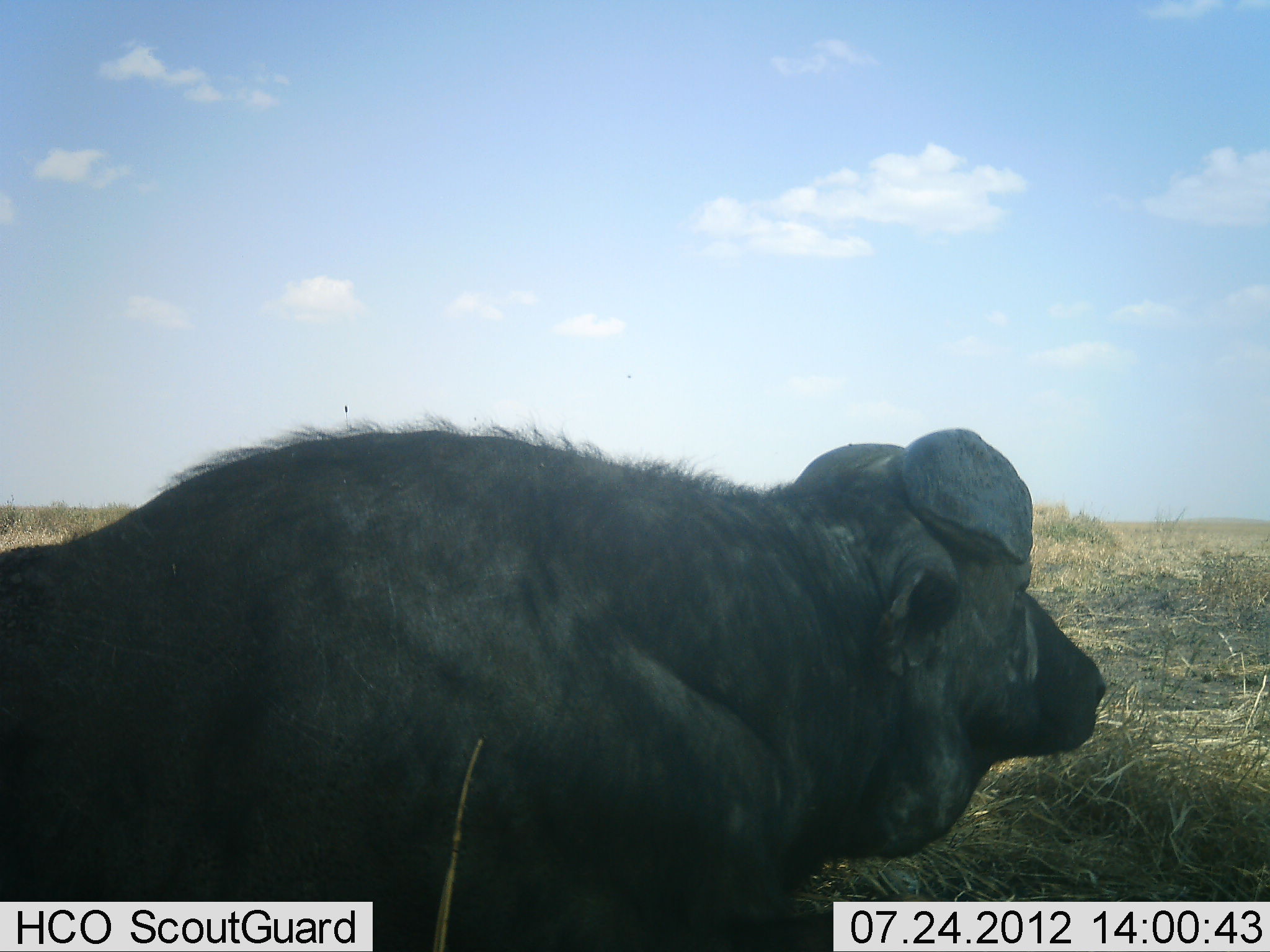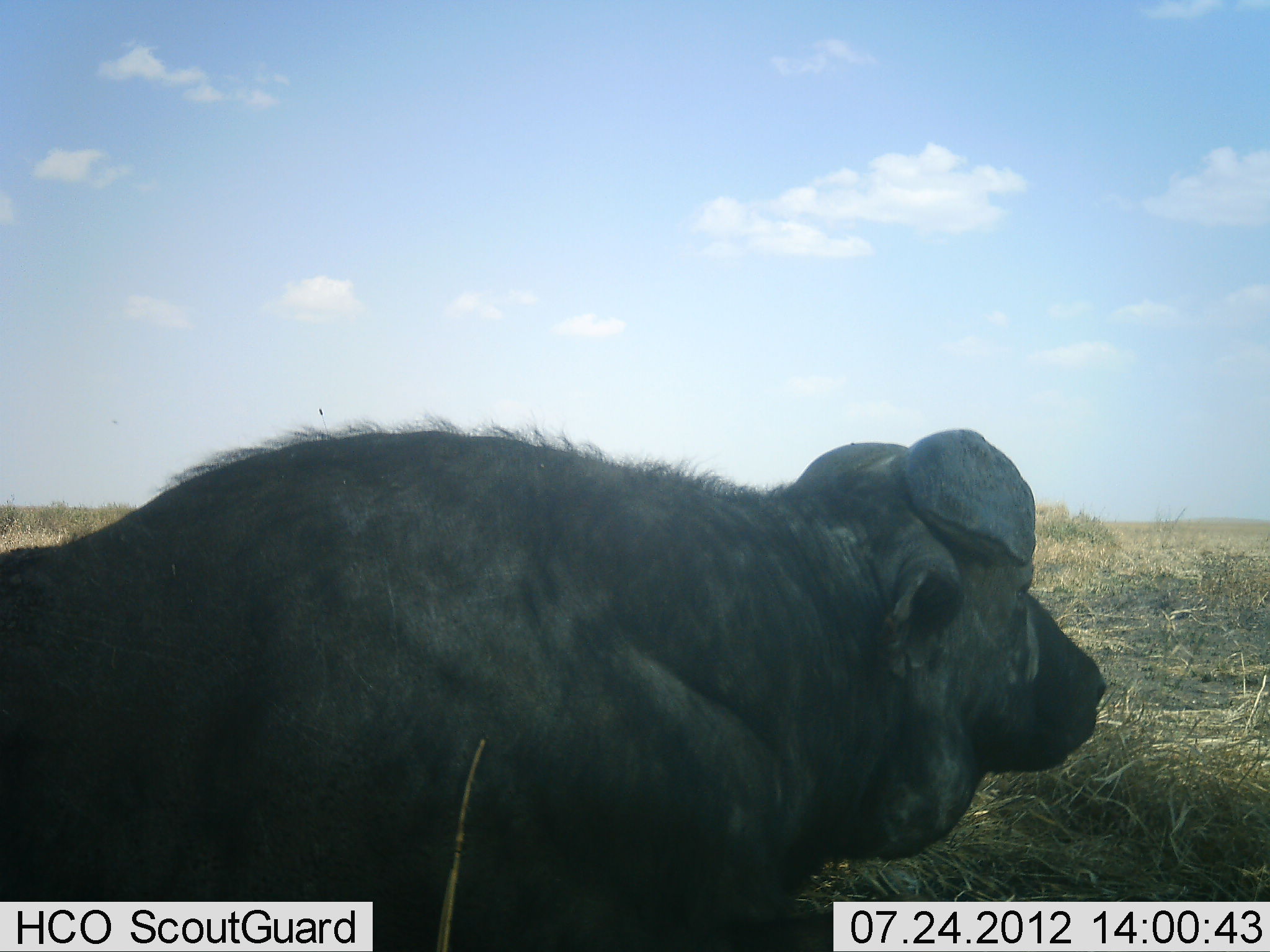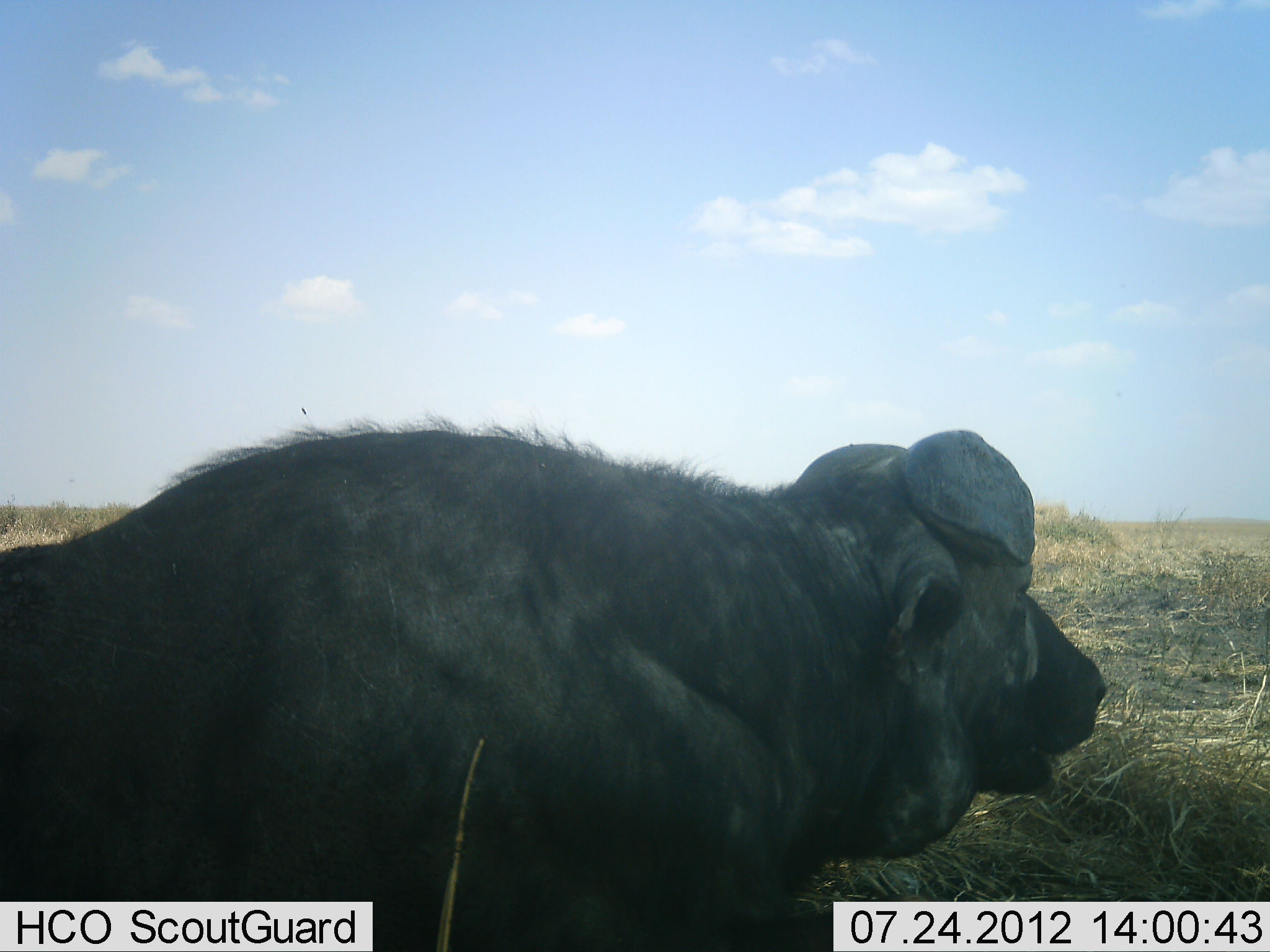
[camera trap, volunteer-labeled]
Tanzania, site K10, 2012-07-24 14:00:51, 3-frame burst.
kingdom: Animalia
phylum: Chordata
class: Mammalia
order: Artiodactyla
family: Bovidae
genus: Syncerus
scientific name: Syncerus caffer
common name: cape buffalo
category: buffalo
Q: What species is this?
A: Buffalo (cape buffalo) (Syncerus caffer).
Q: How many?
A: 1.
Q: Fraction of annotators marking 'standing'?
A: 20%.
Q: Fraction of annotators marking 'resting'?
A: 50%.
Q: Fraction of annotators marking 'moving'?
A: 0%.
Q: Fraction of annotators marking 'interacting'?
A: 0%.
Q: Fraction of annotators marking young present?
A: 0%.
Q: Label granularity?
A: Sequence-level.